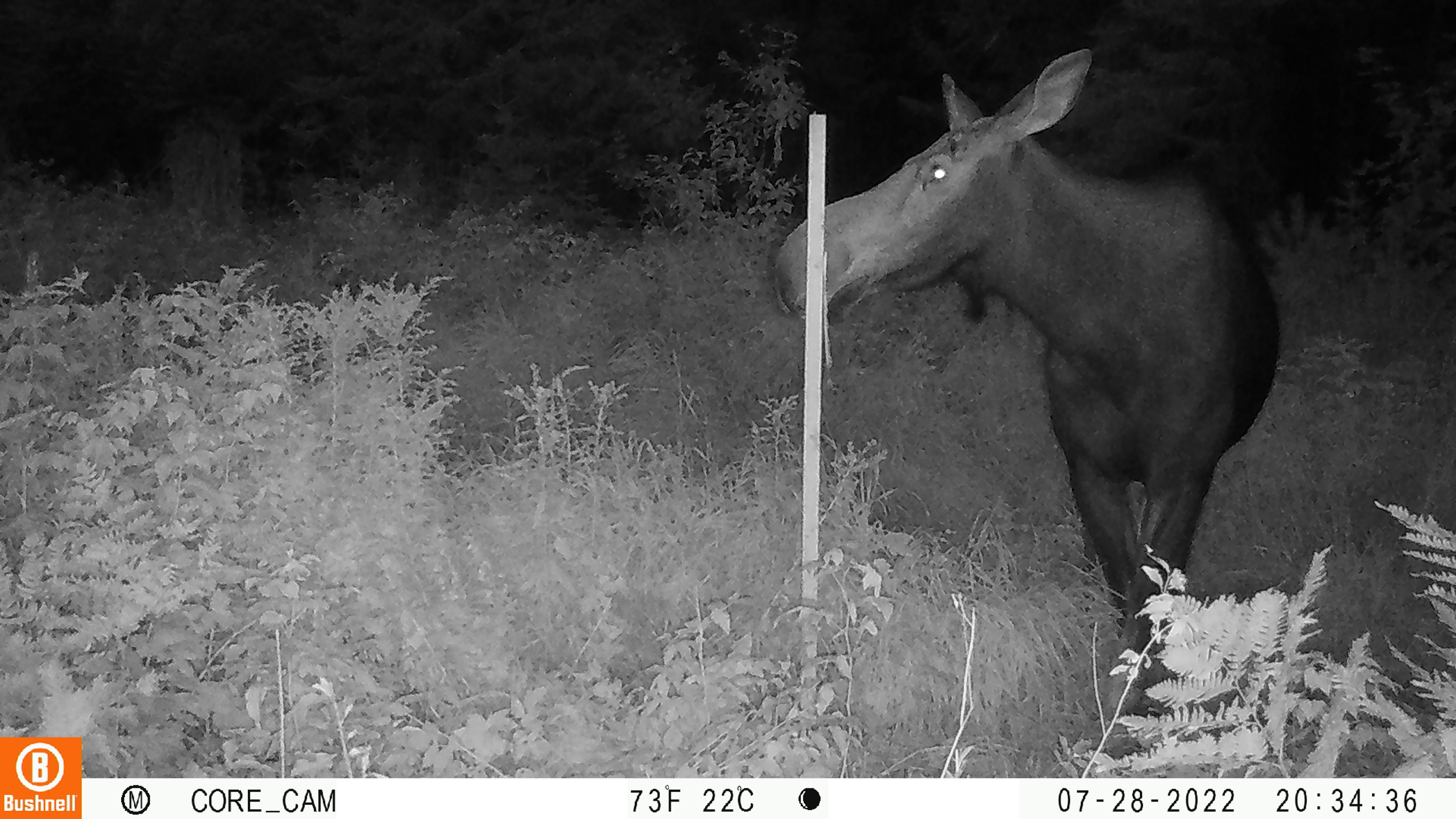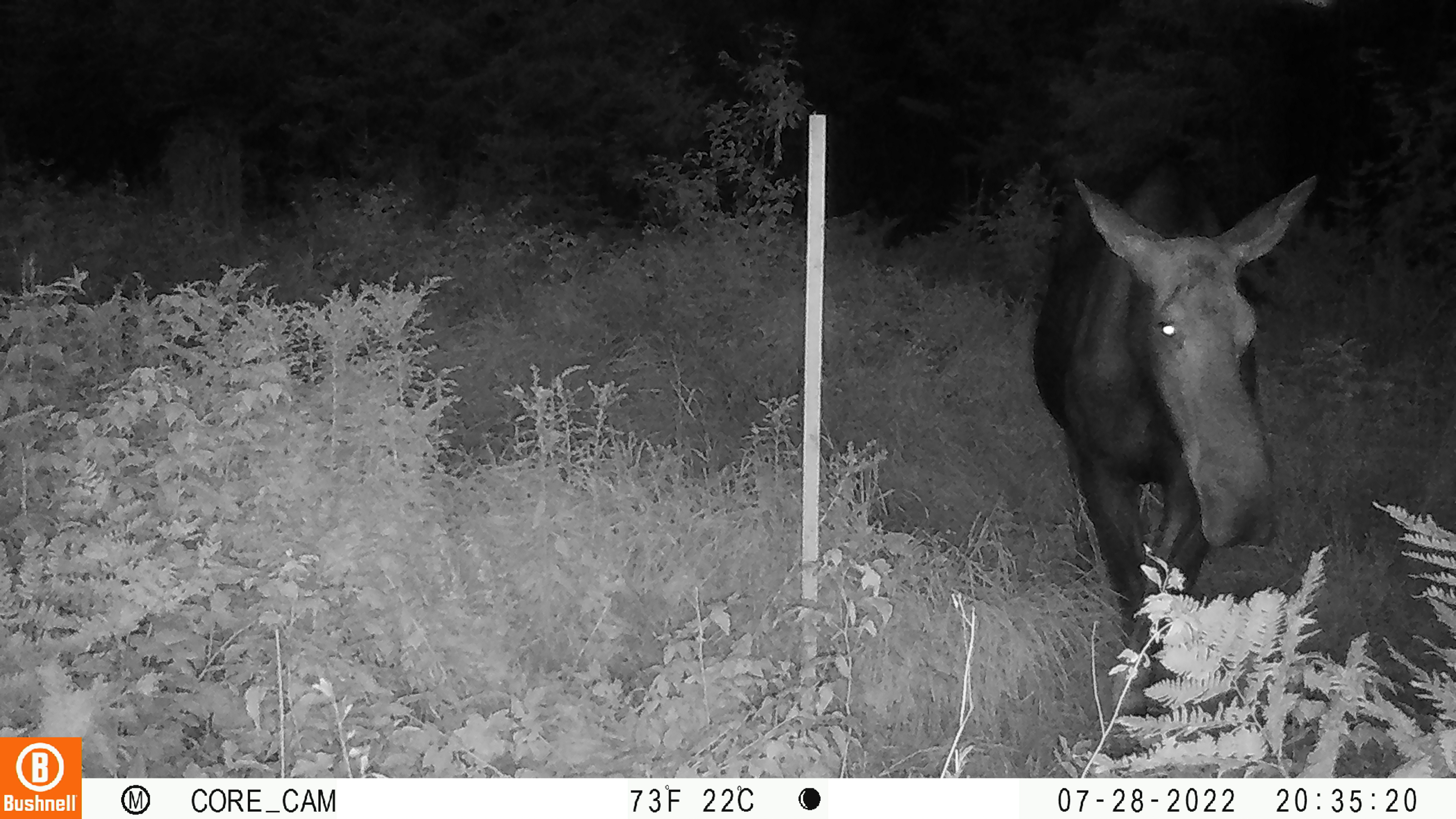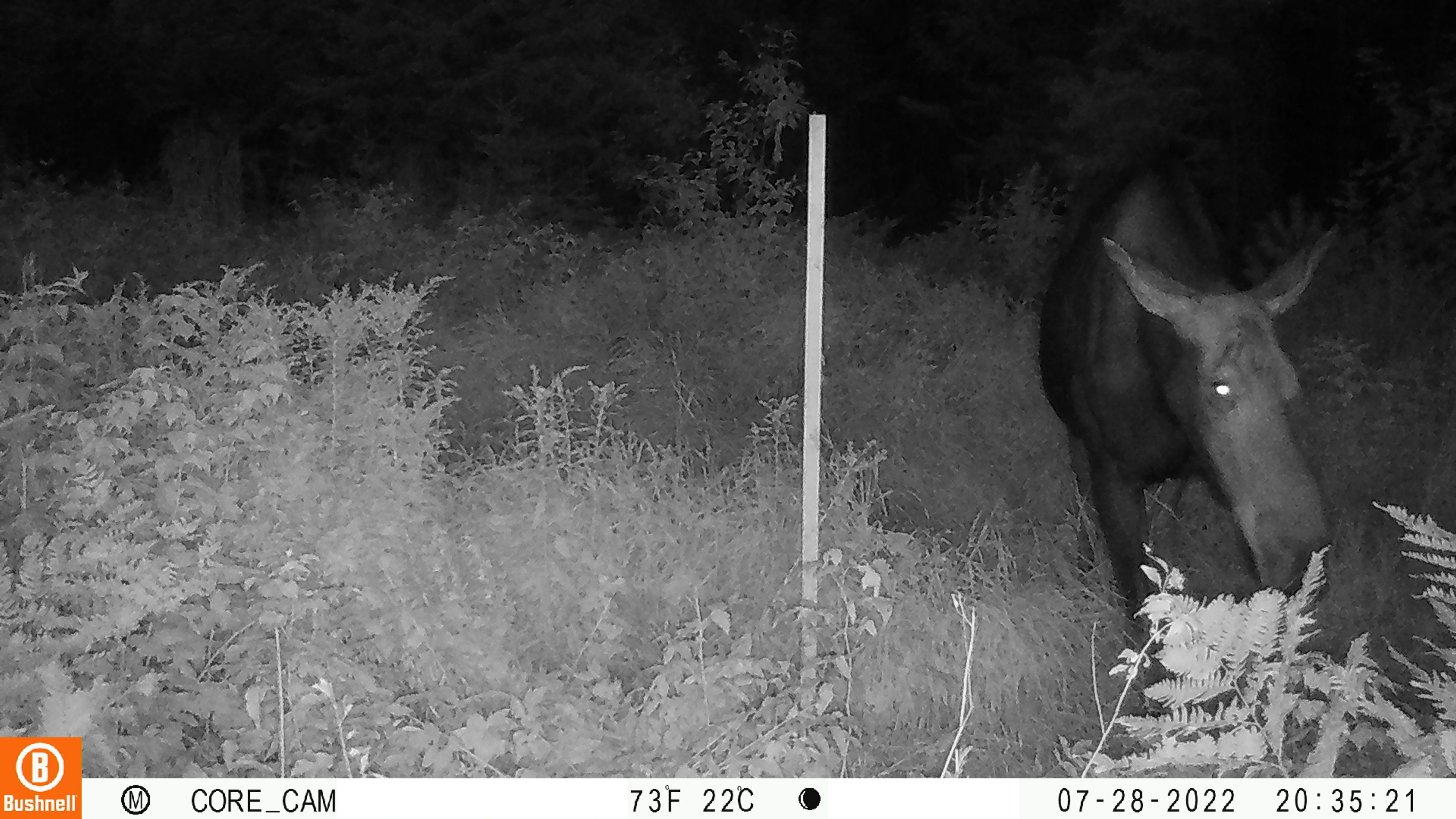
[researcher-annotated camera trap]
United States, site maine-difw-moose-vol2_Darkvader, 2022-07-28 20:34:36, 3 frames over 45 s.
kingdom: Animalia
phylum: Chordata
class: Mammalia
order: Artiodactyla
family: Cervidae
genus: Alces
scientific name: Alces alces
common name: moose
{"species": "moose (Alces alces)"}